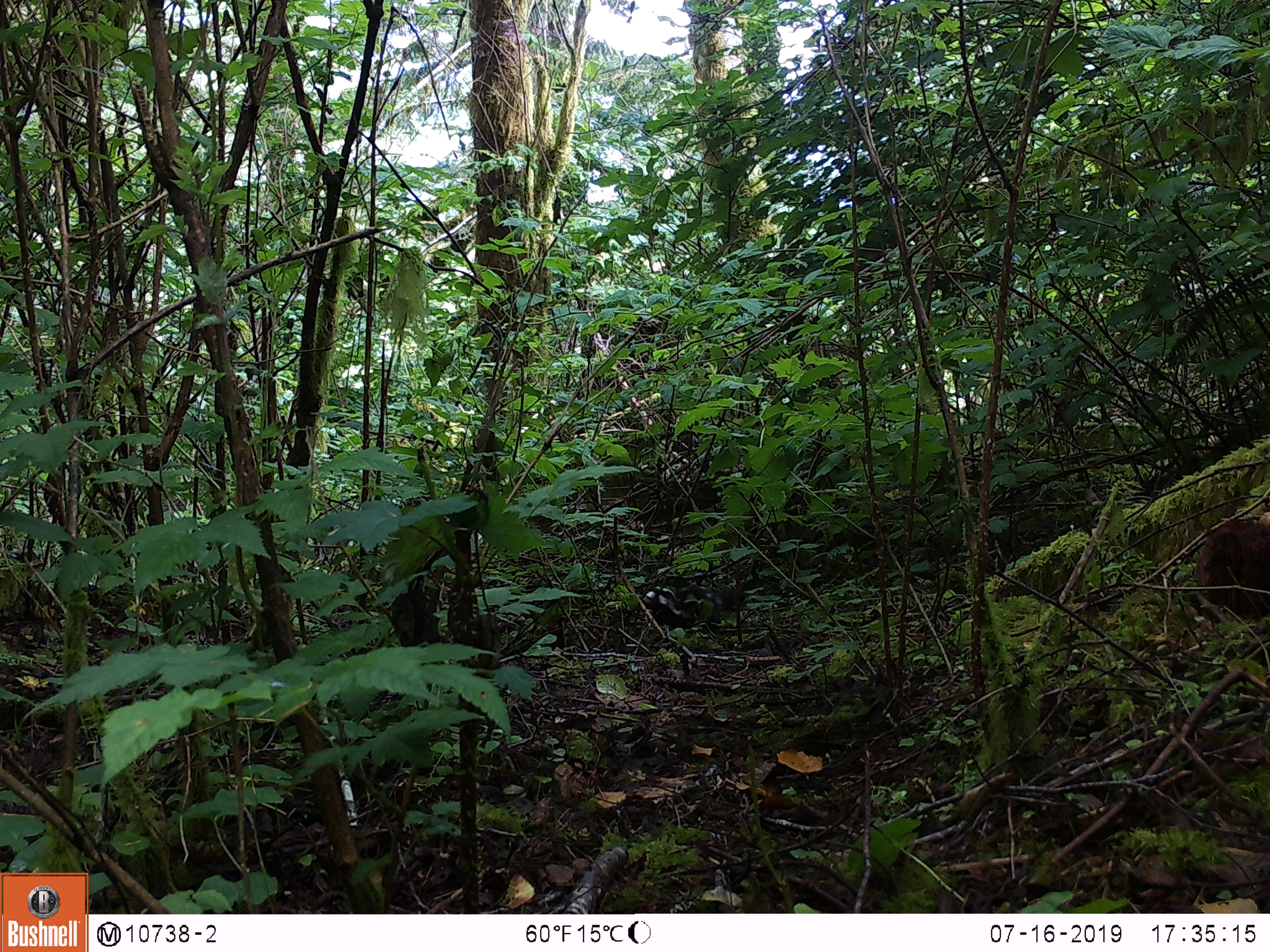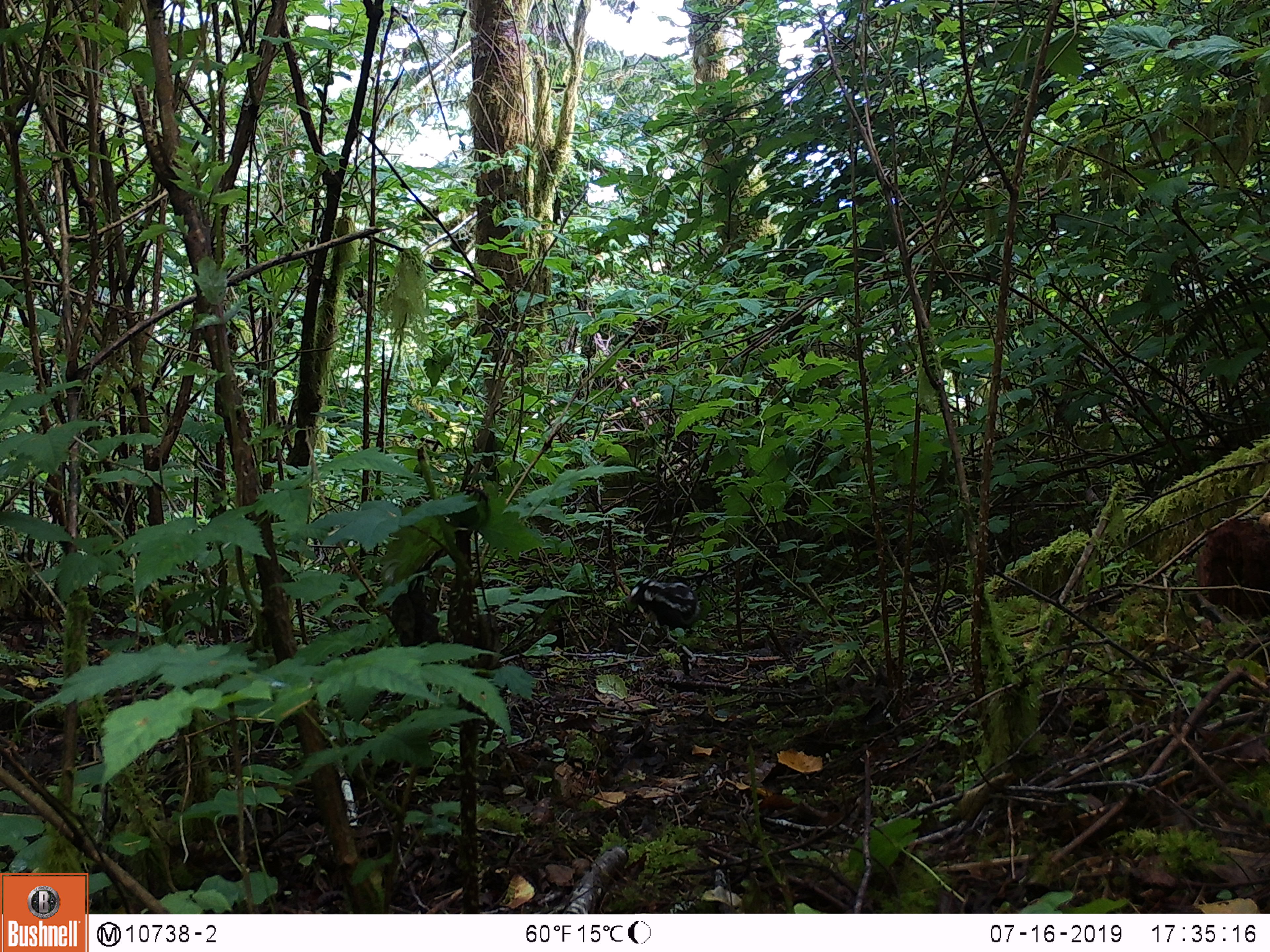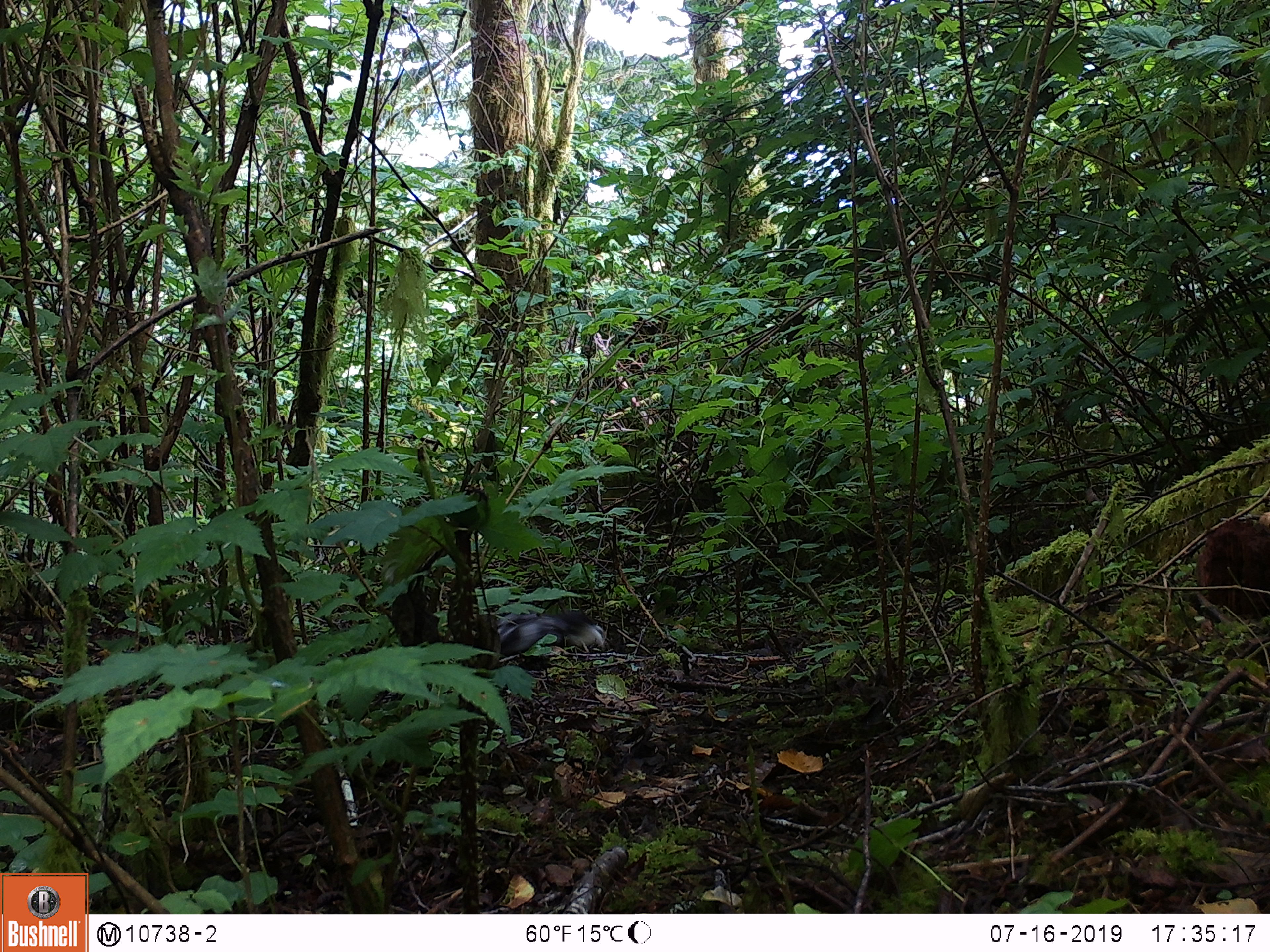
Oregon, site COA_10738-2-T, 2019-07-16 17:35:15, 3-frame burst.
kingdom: Animalia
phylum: Chordata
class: Mammalia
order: Carnivora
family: Mephitidae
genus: Spilogale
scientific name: Spilogale gracilis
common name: western spotted skunk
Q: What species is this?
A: Western spotted skunk (Spilogale gracilis).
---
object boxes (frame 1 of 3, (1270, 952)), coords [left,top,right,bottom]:
western spotted skunk: [634,577,754,629]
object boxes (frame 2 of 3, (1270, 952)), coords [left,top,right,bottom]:
western spotted skunk: [625,568,711,637]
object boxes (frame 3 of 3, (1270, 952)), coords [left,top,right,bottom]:
western spotted skunk: [488,606,609,662]